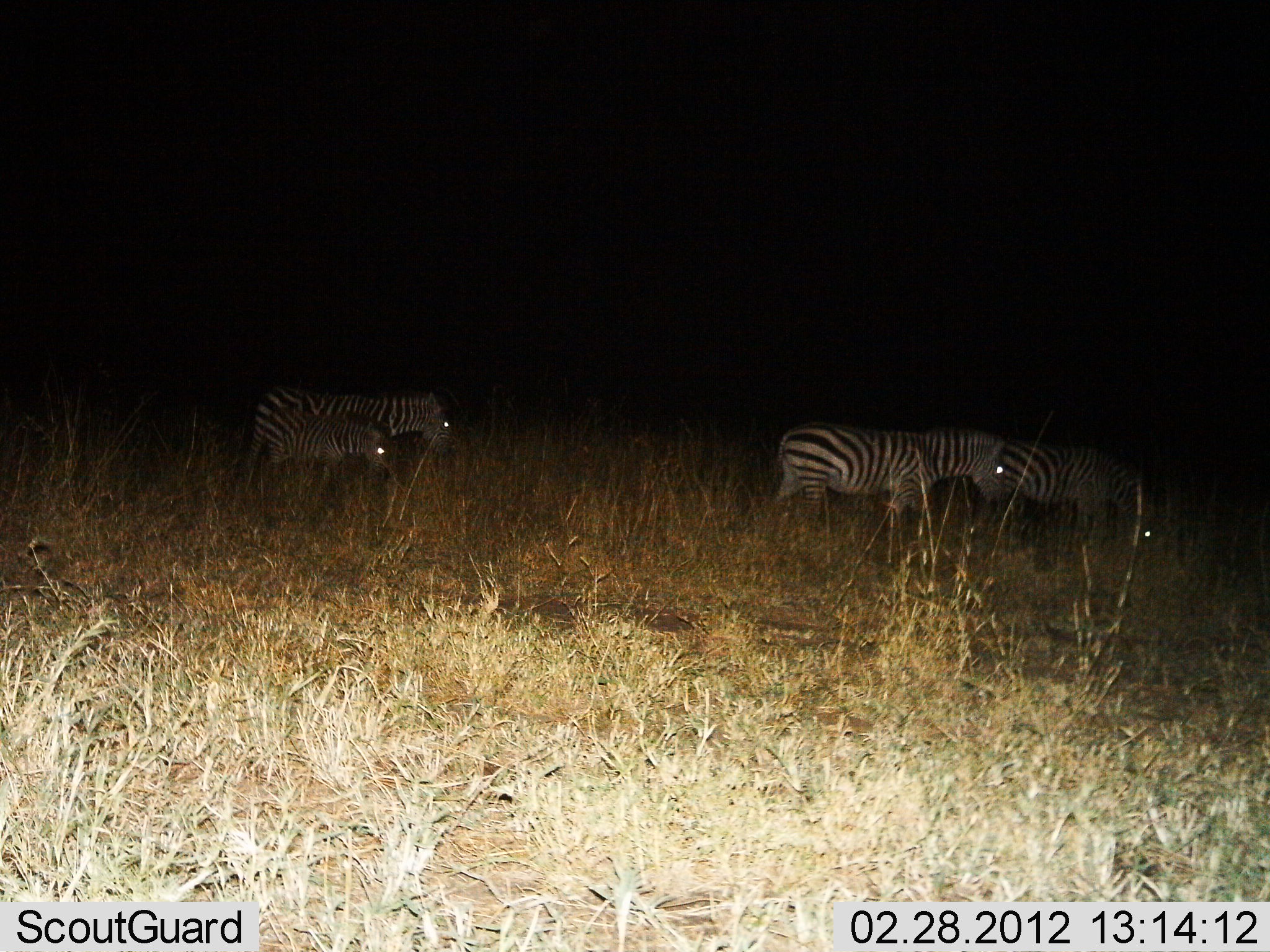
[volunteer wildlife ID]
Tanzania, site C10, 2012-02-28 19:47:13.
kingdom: Animalia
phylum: Chordata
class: Mammalia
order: Perissodactyla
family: Equidae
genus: Equus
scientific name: Equus quagga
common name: plains zebra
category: zebra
Zebra (plains zebra) (Equus quagga), count 4. Behavior (volunteer vote fractions): standing 64%, resting 0%, moving 43%, interacting 0%. Young present (vote fraction): 71%. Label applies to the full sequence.